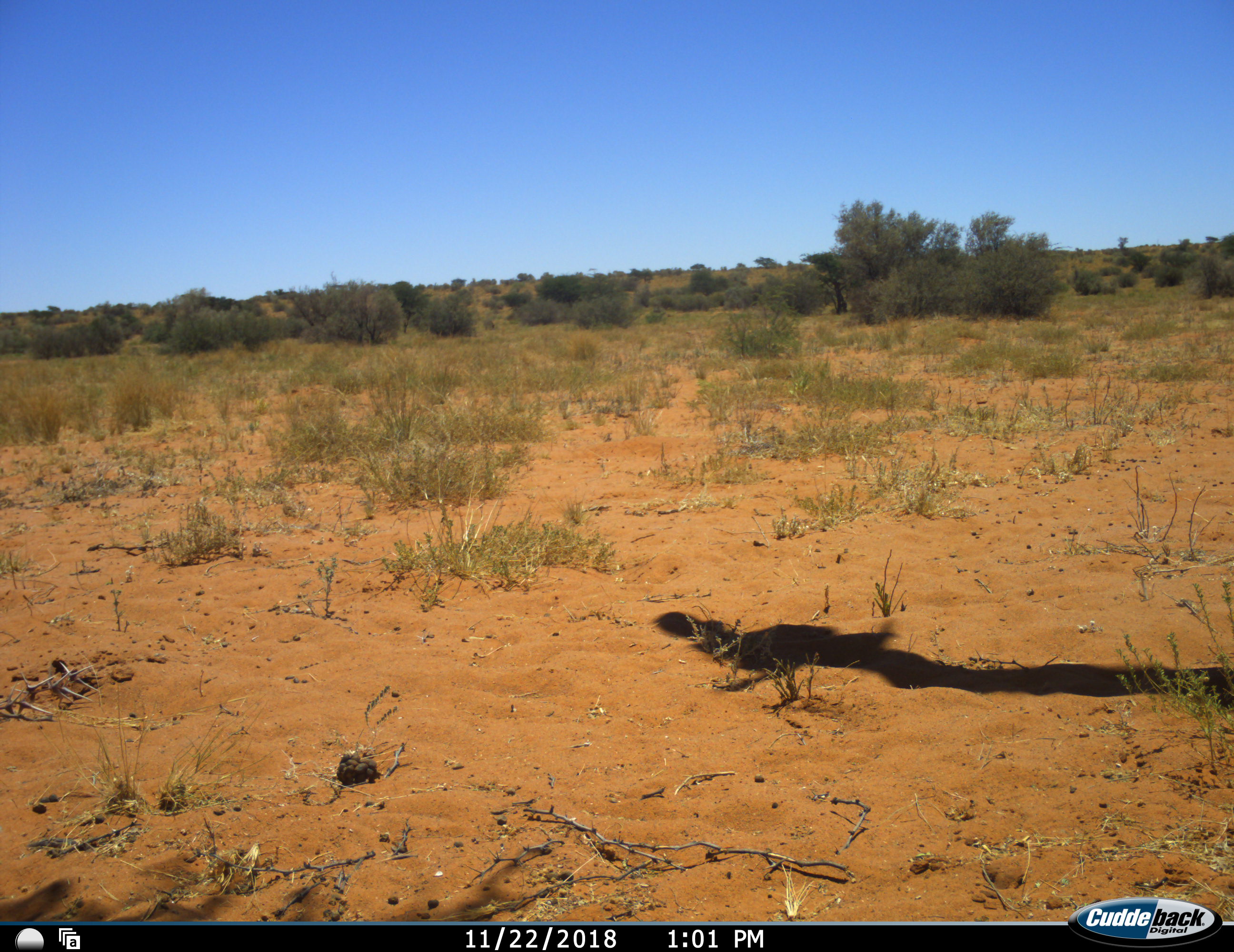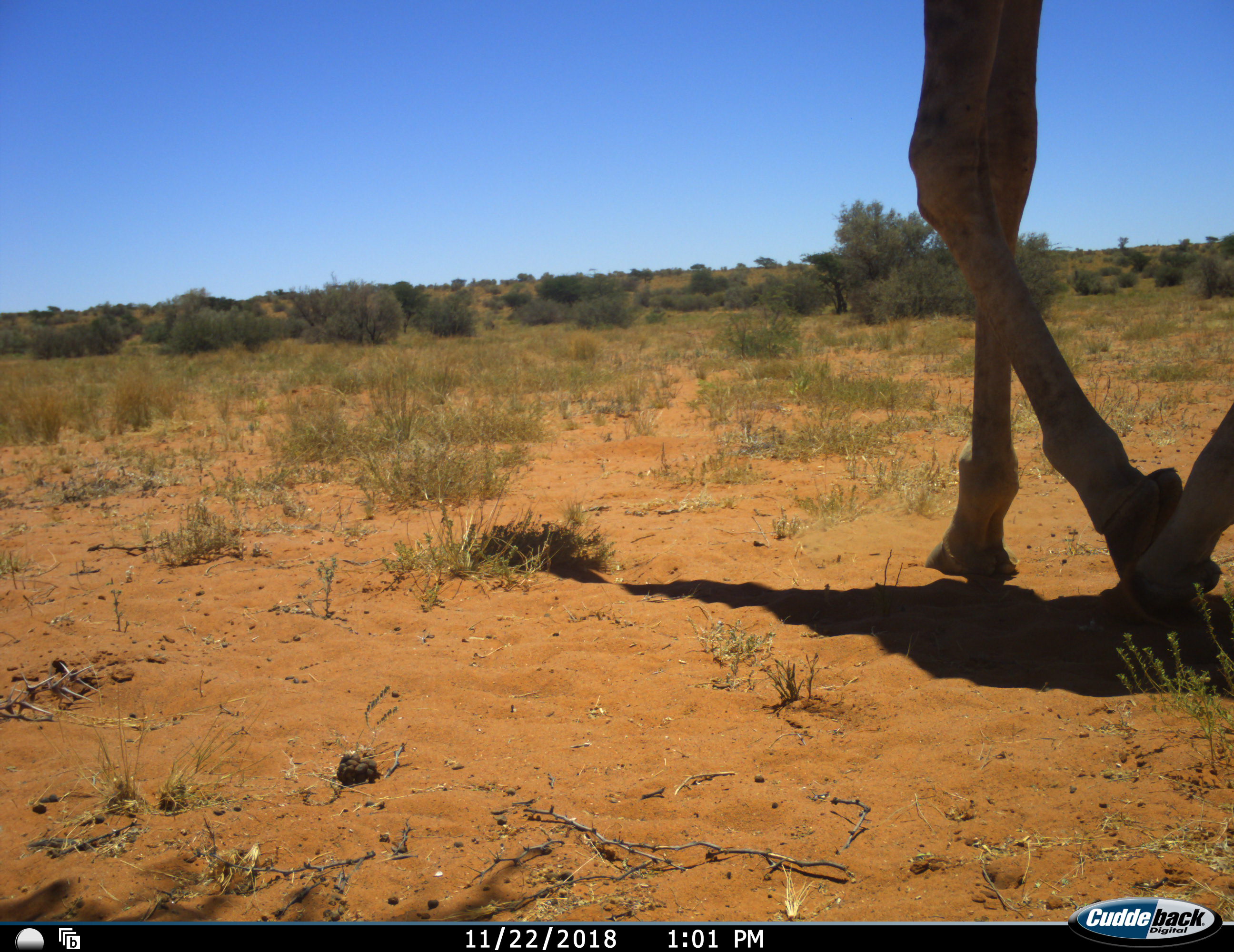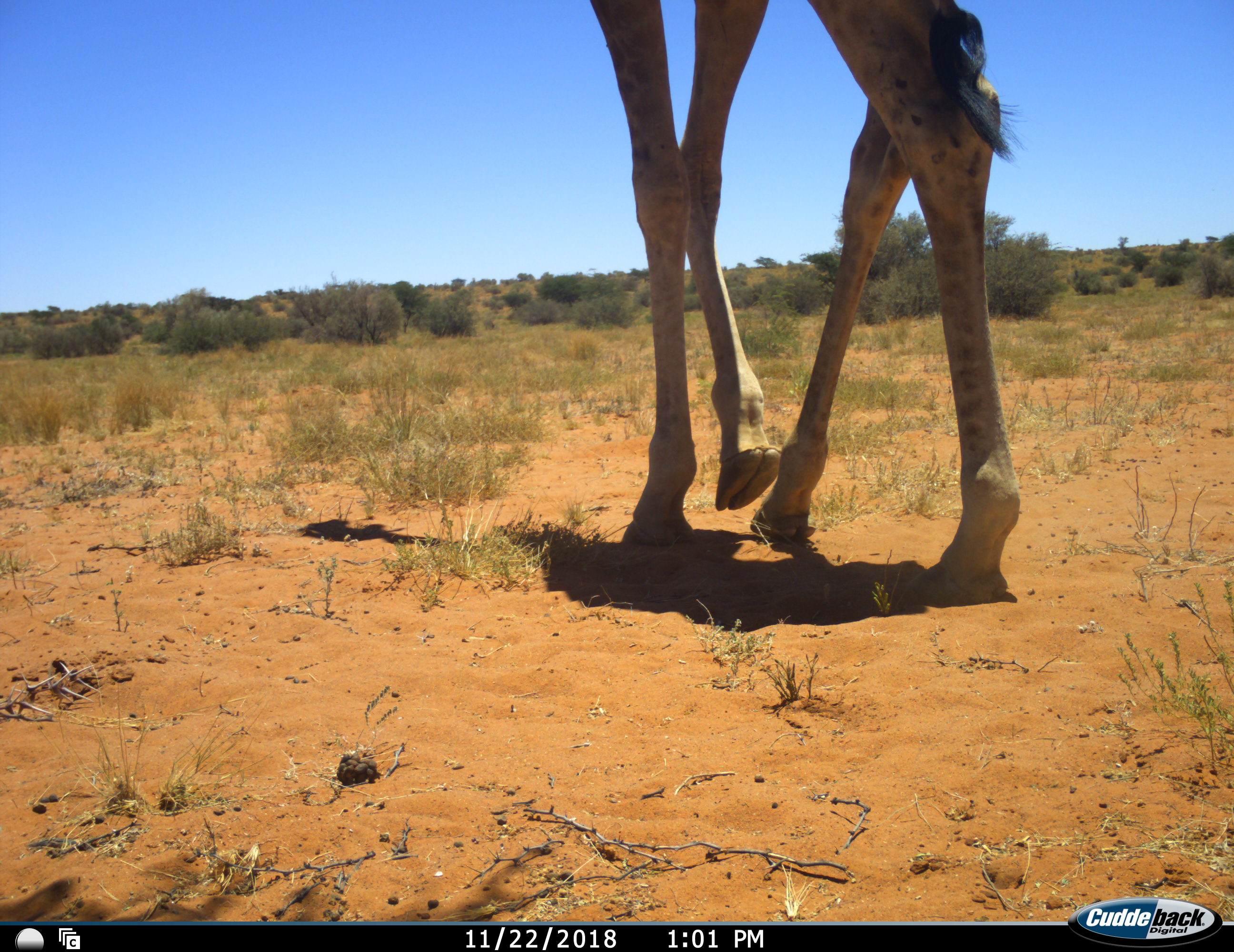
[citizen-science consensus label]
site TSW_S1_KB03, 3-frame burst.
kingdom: Animalia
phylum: Chordata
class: Mammalia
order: Artiodactyla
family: Giraffidae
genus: Giraffa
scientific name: Giraffa camelopardalis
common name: giraffe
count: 1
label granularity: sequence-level